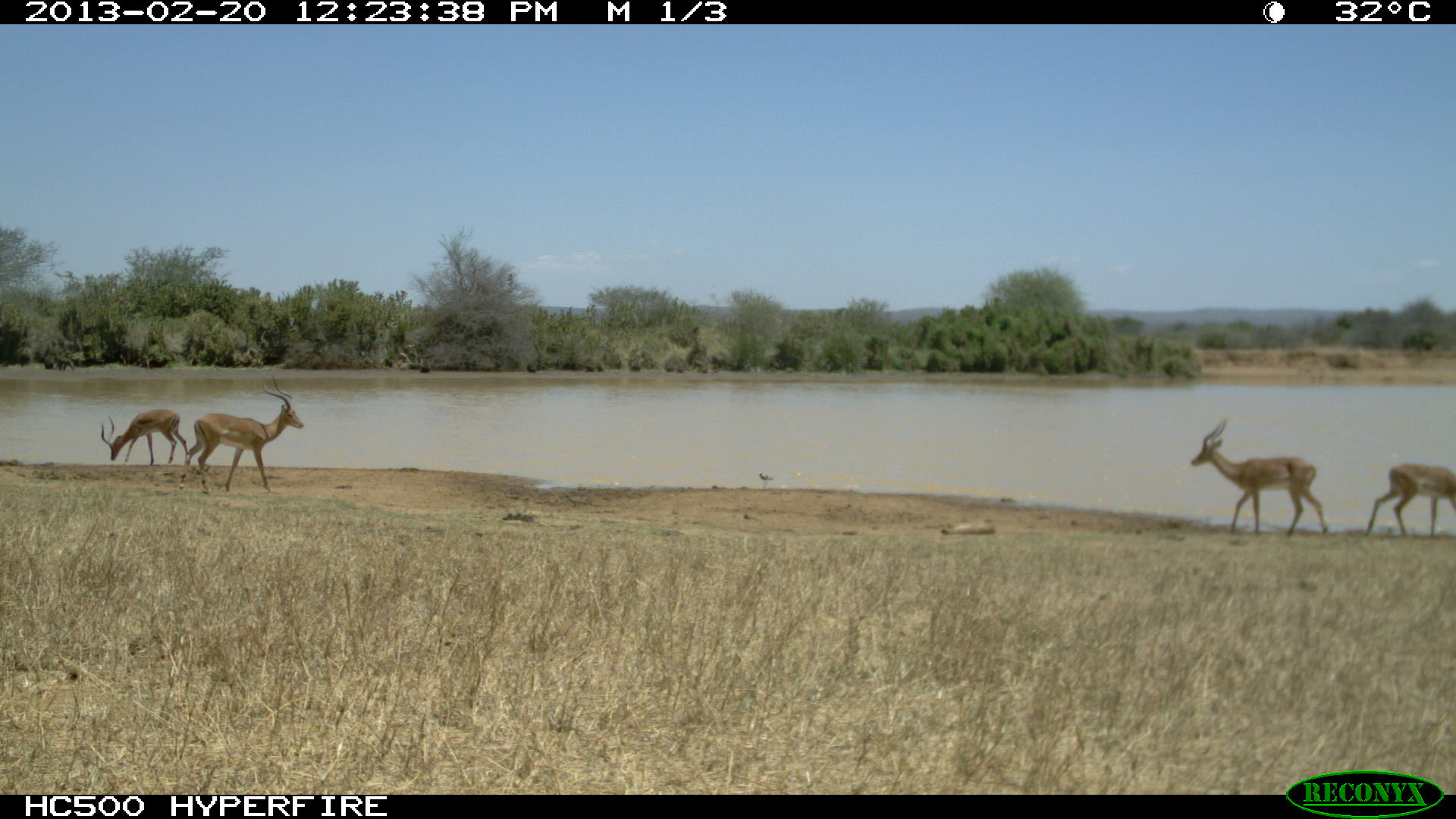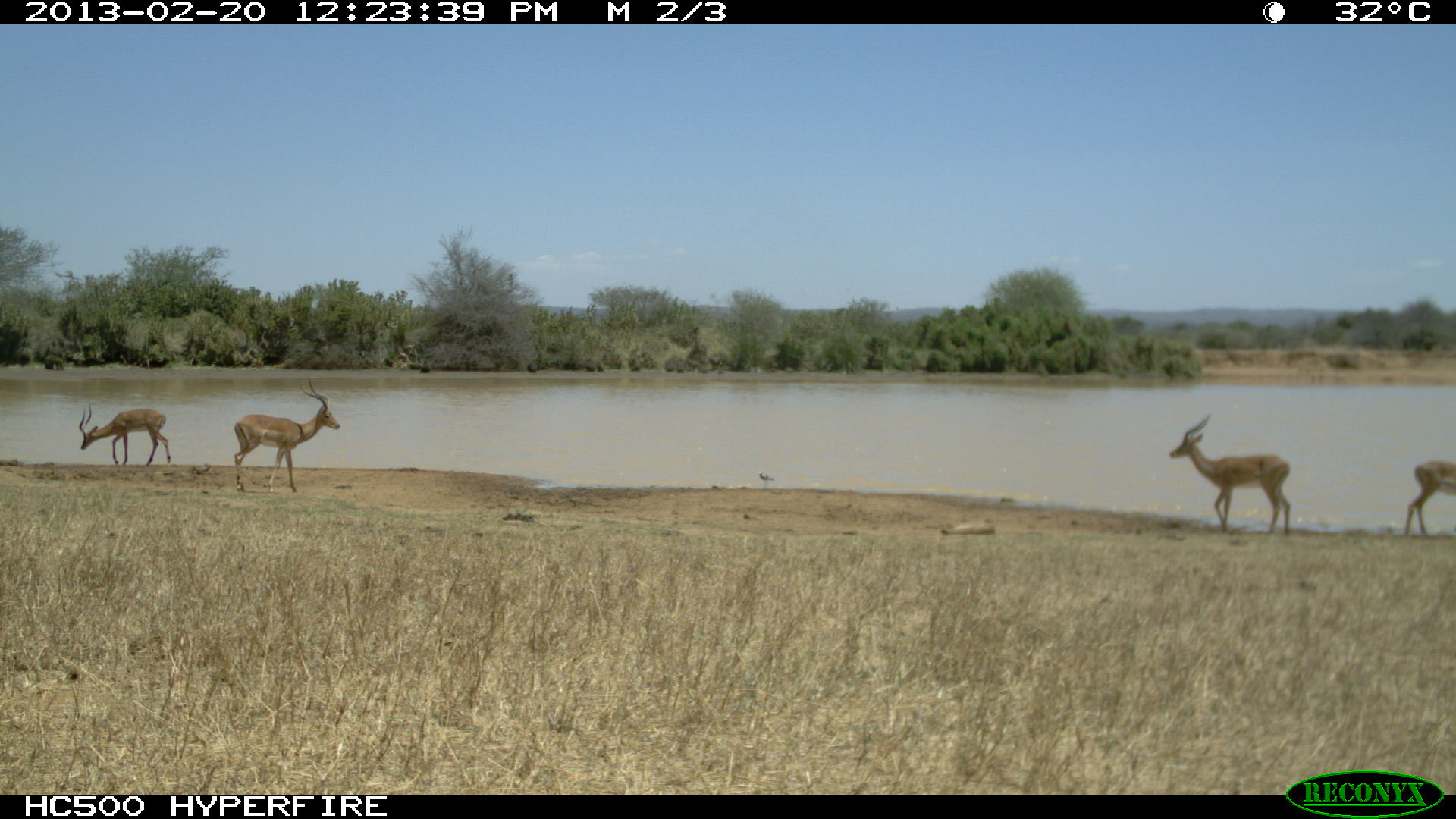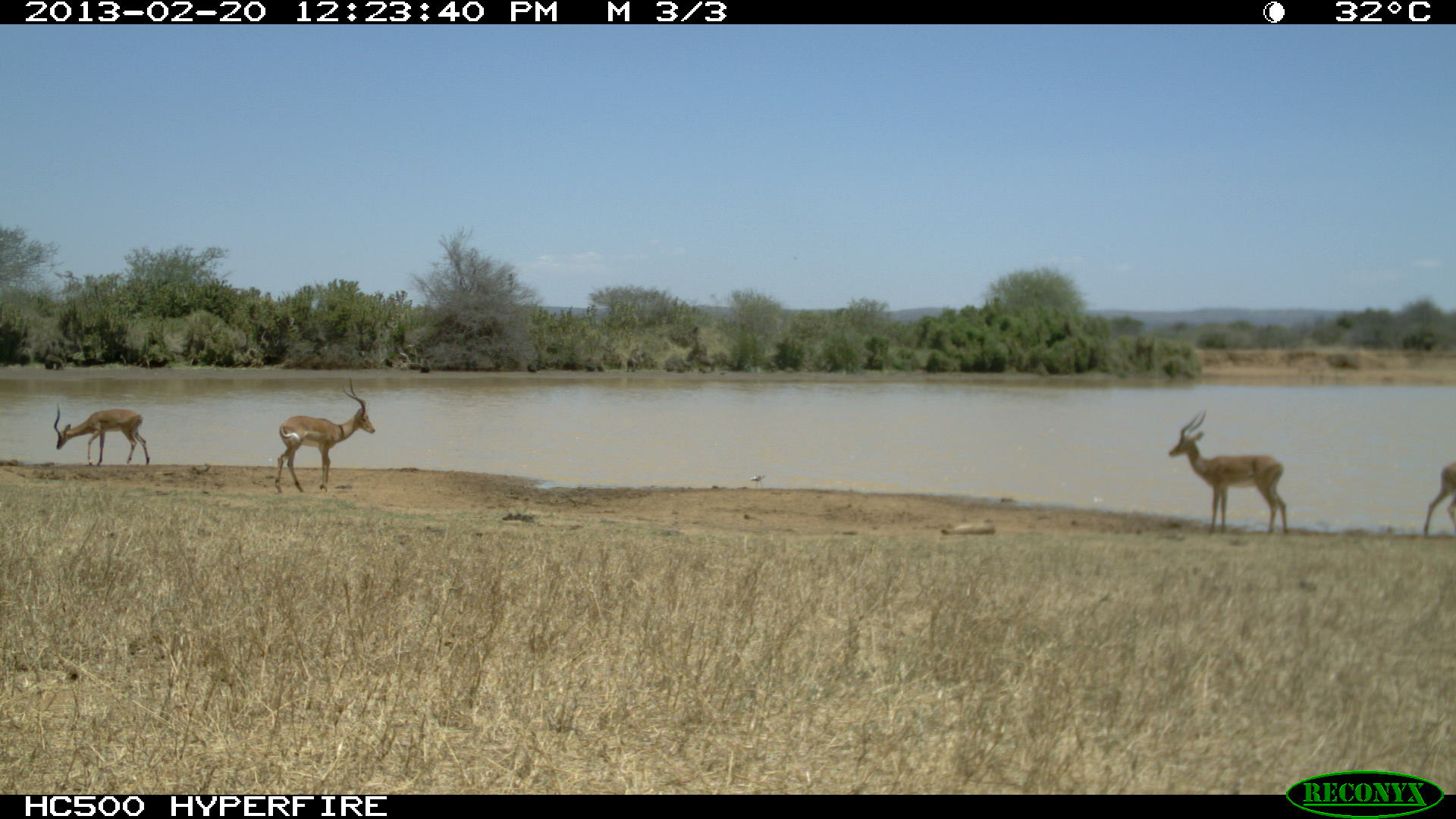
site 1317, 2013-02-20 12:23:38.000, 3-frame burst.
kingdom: Animalia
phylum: Chordata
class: Mammalia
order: Artiodactyla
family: Bovidae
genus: Aepyceros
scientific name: Aepyceros melampus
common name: impala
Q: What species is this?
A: Aepyceros melampus (impala).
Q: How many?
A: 3.